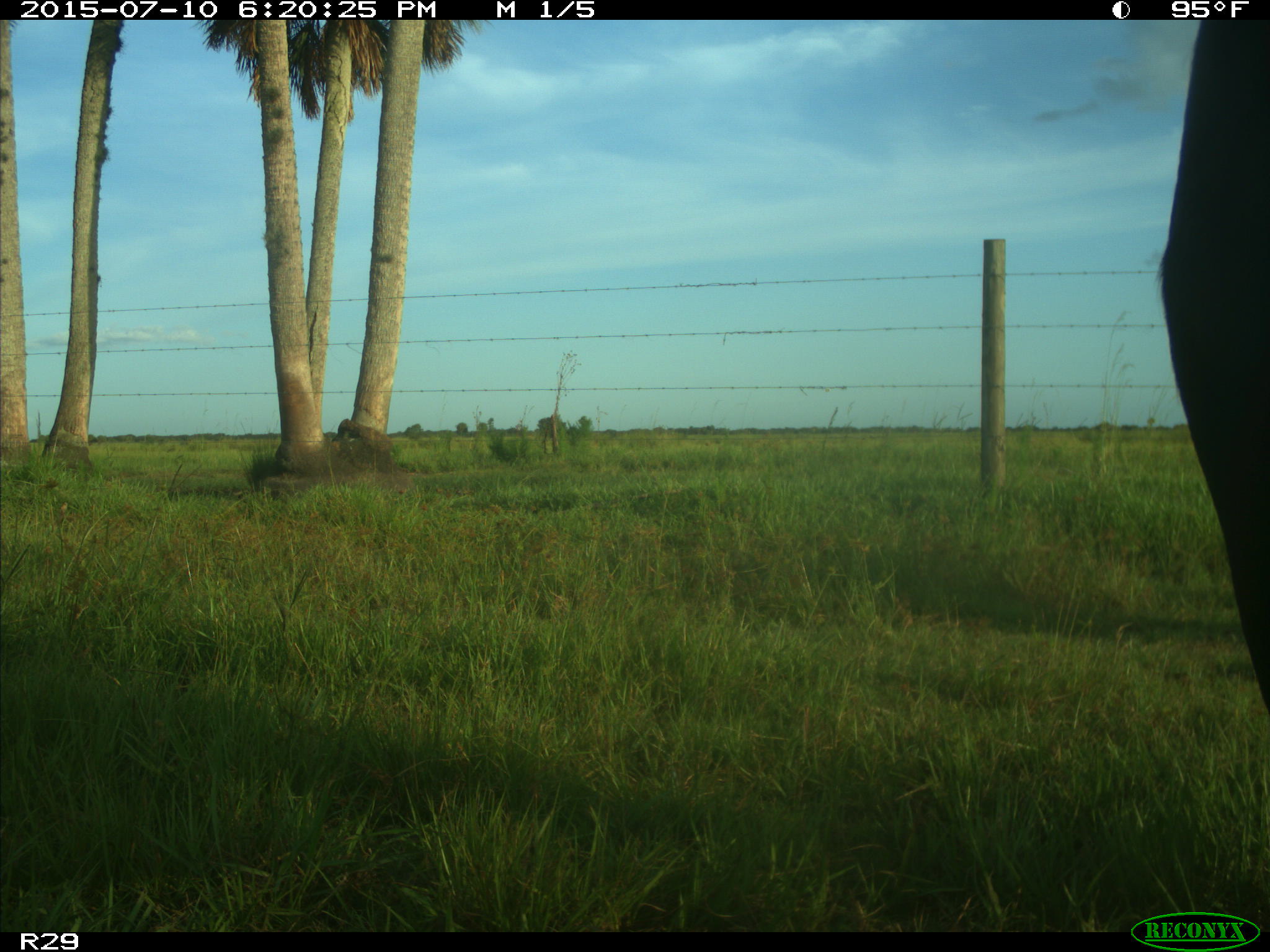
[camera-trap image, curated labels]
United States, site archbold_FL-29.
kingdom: Animalia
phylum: Chordata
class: Mammalia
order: Artiodactyla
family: Bovidae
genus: Bos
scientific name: Bos taurus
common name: domestic cow